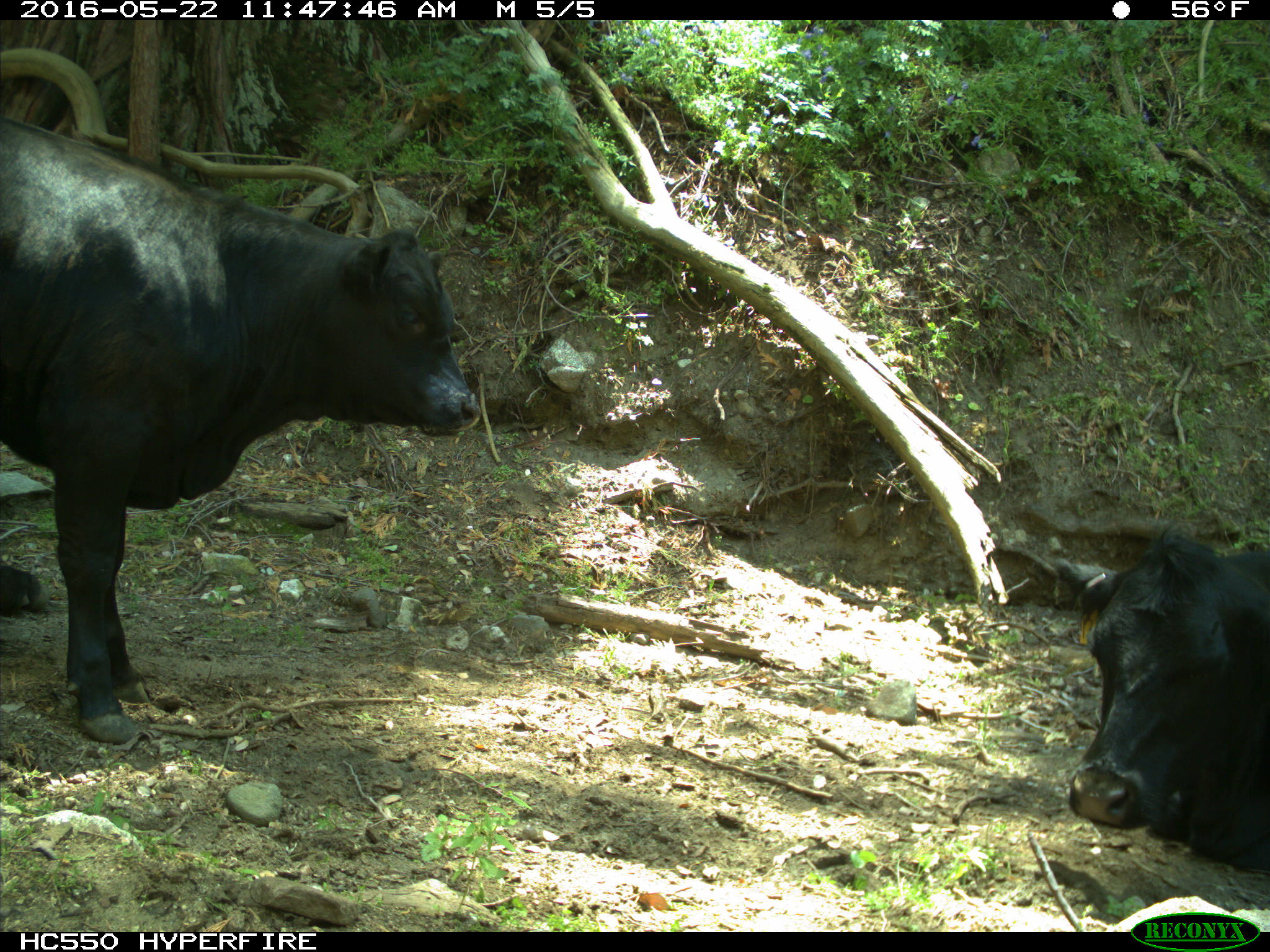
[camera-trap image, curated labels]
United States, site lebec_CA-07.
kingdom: Animalia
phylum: Chordata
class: Mammalia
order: Artiodactyla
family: Bovidae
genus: Bos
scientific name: Bos taurus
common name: domestic cow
Bos taurus (domestic cow).